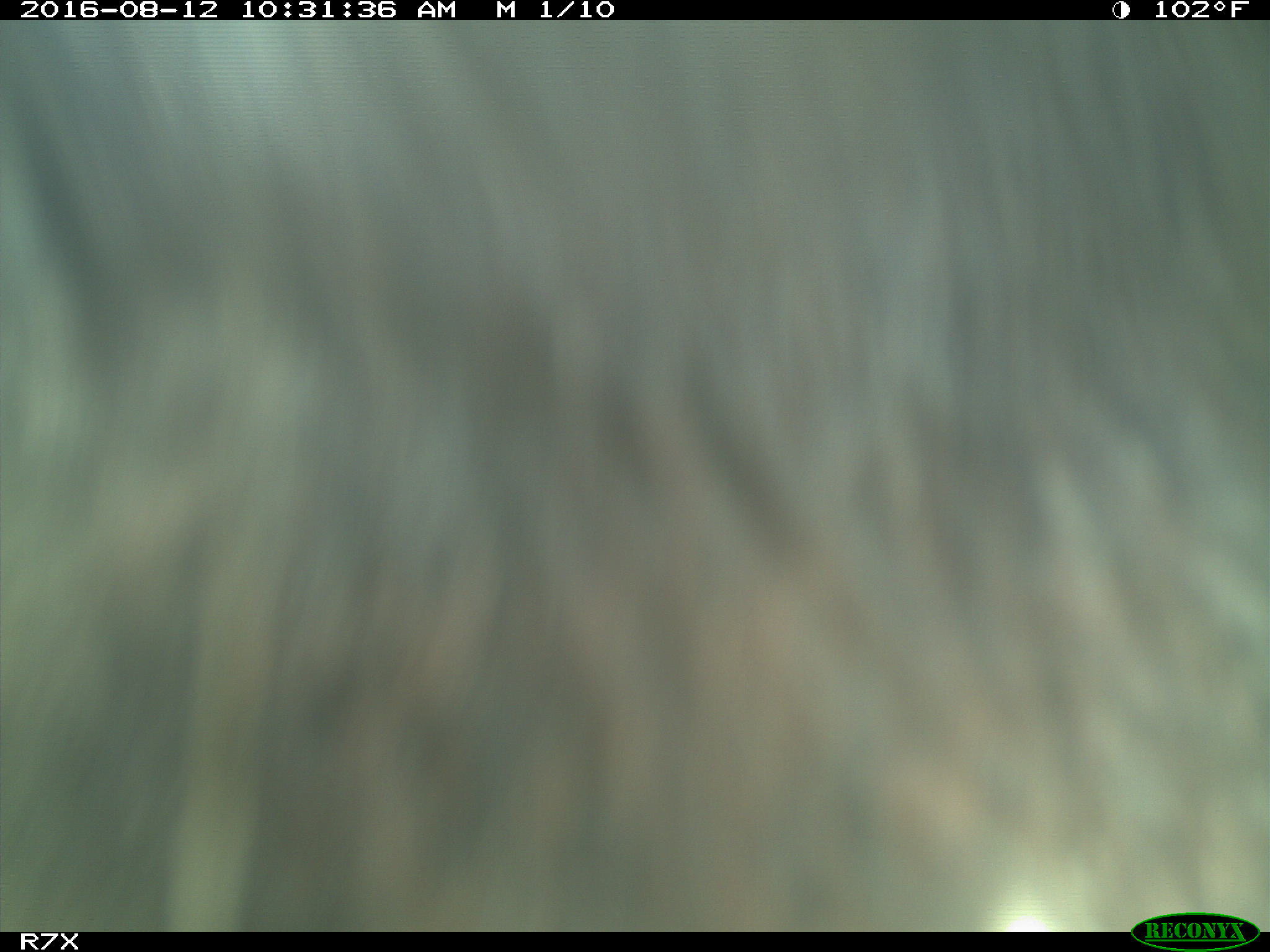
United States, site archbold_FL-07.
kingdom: Animalia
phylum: Chordata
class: Mammalia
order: Artiodactyla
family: Bovidae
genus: Bos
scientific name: Bos taurus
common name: domestic cow